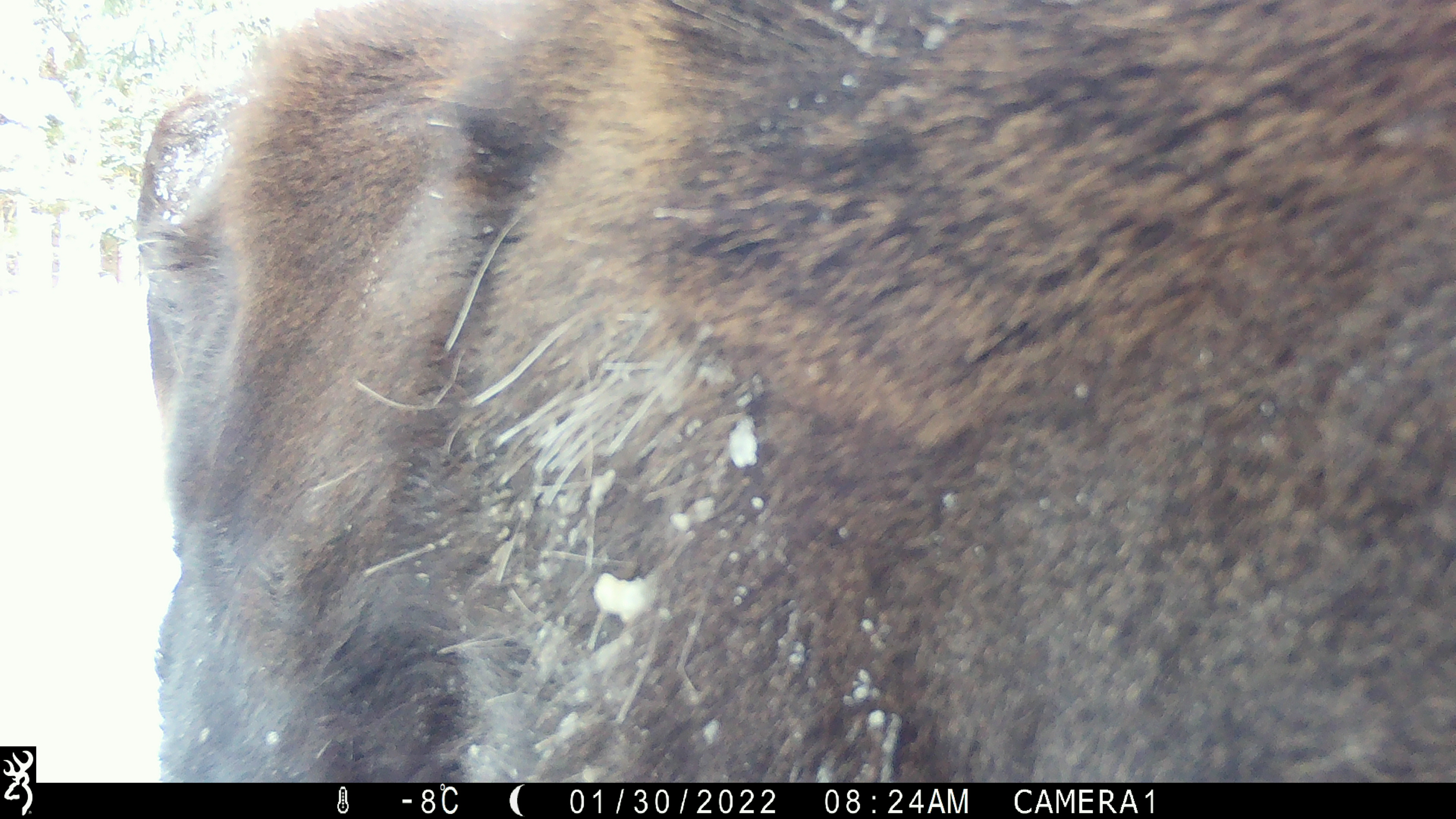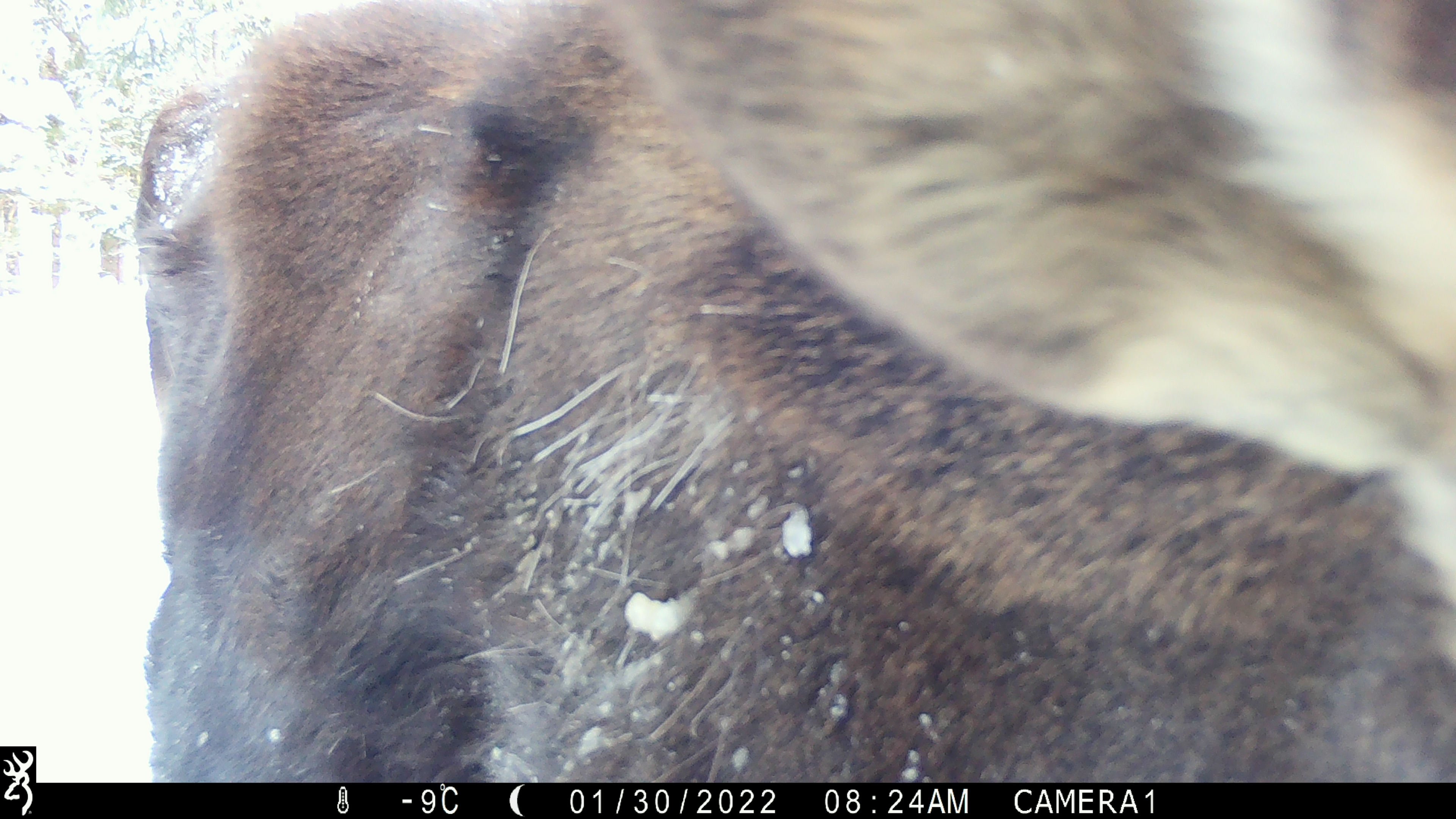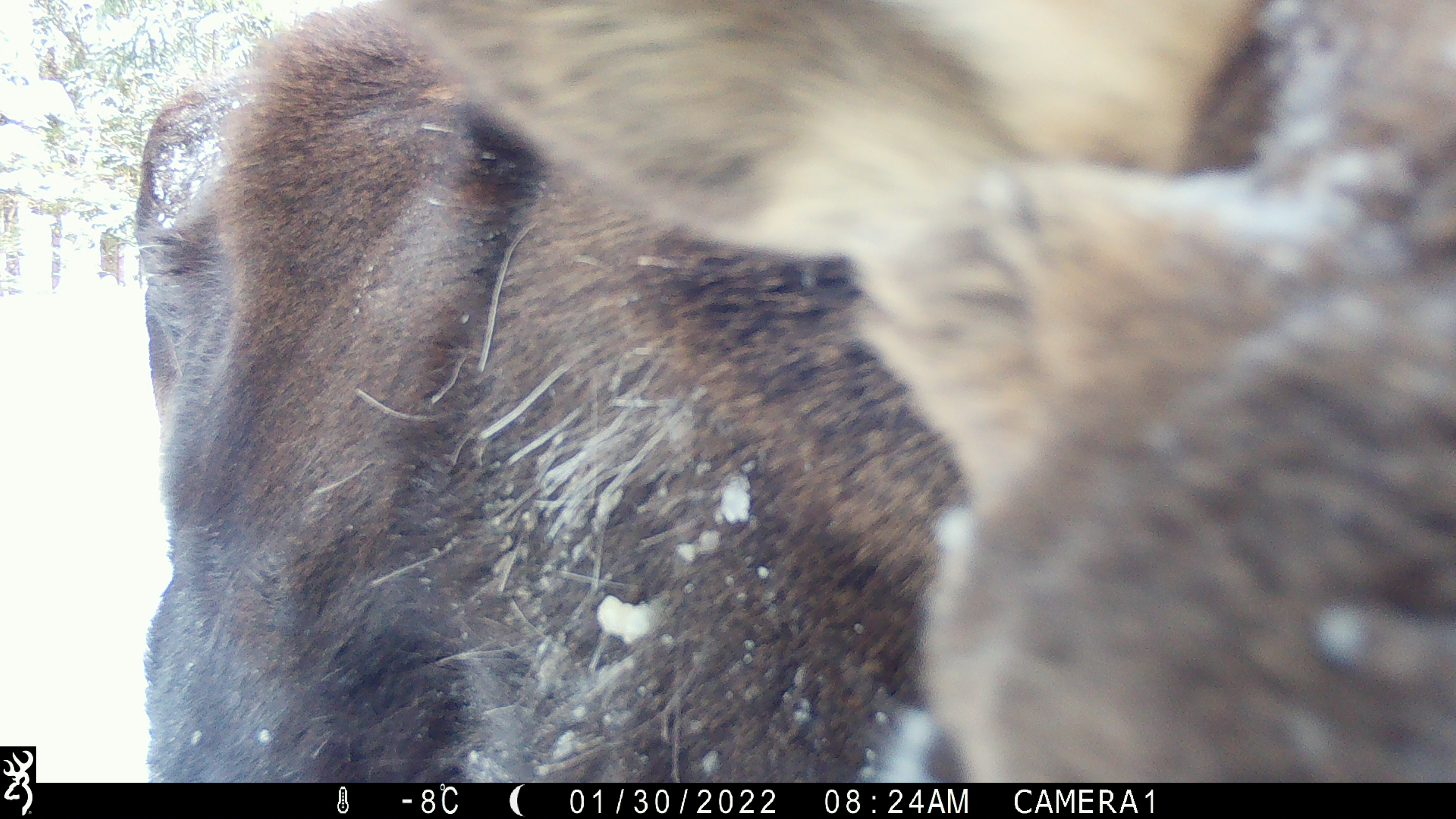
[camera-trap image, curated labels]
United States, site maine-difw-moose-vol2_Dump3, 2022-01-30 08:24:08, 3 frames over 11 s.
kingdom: Animalia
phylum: Chordata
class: Mammalia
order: Artiodactyla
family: Cervidae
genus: Alces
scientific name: Alces alces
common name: moose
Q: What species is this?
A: Moose (Alces alces).